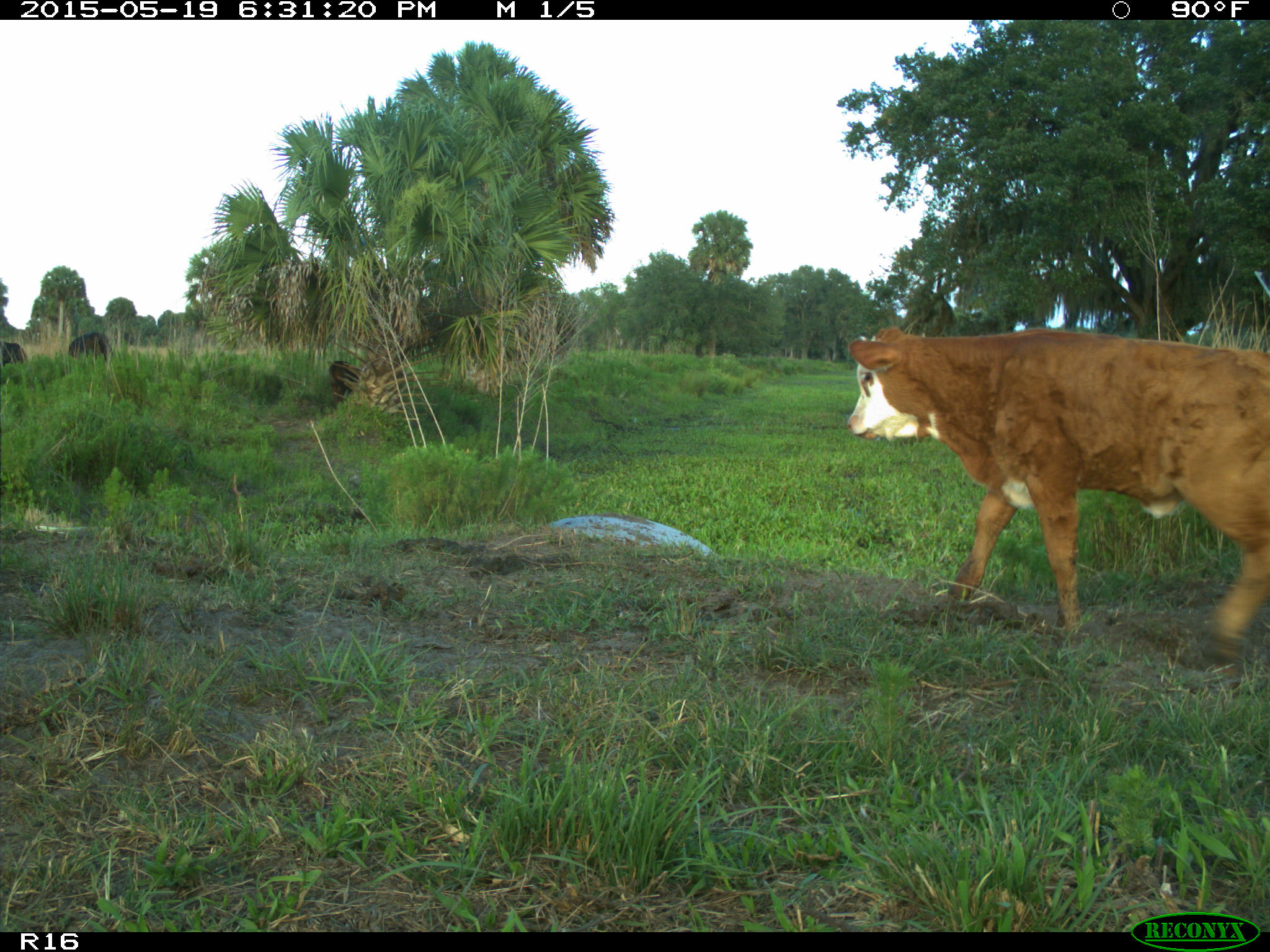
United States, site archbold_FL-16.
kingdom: Animalia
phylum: Chordata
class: Mammalia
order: Artiodactyla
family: Bovidae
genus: Bos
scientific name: Bos taurus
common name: domestic cow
Bos taurus (domestic cow).